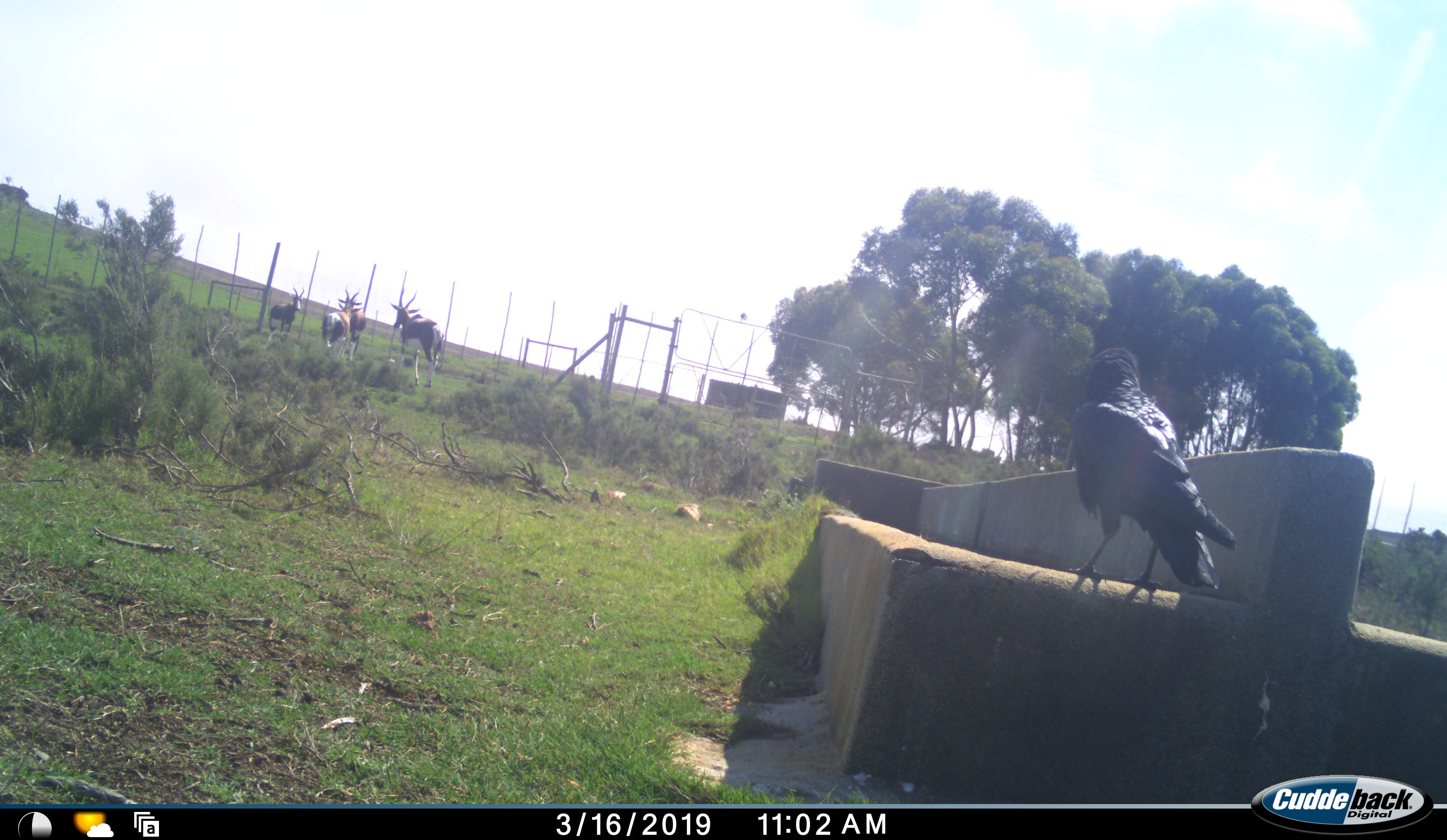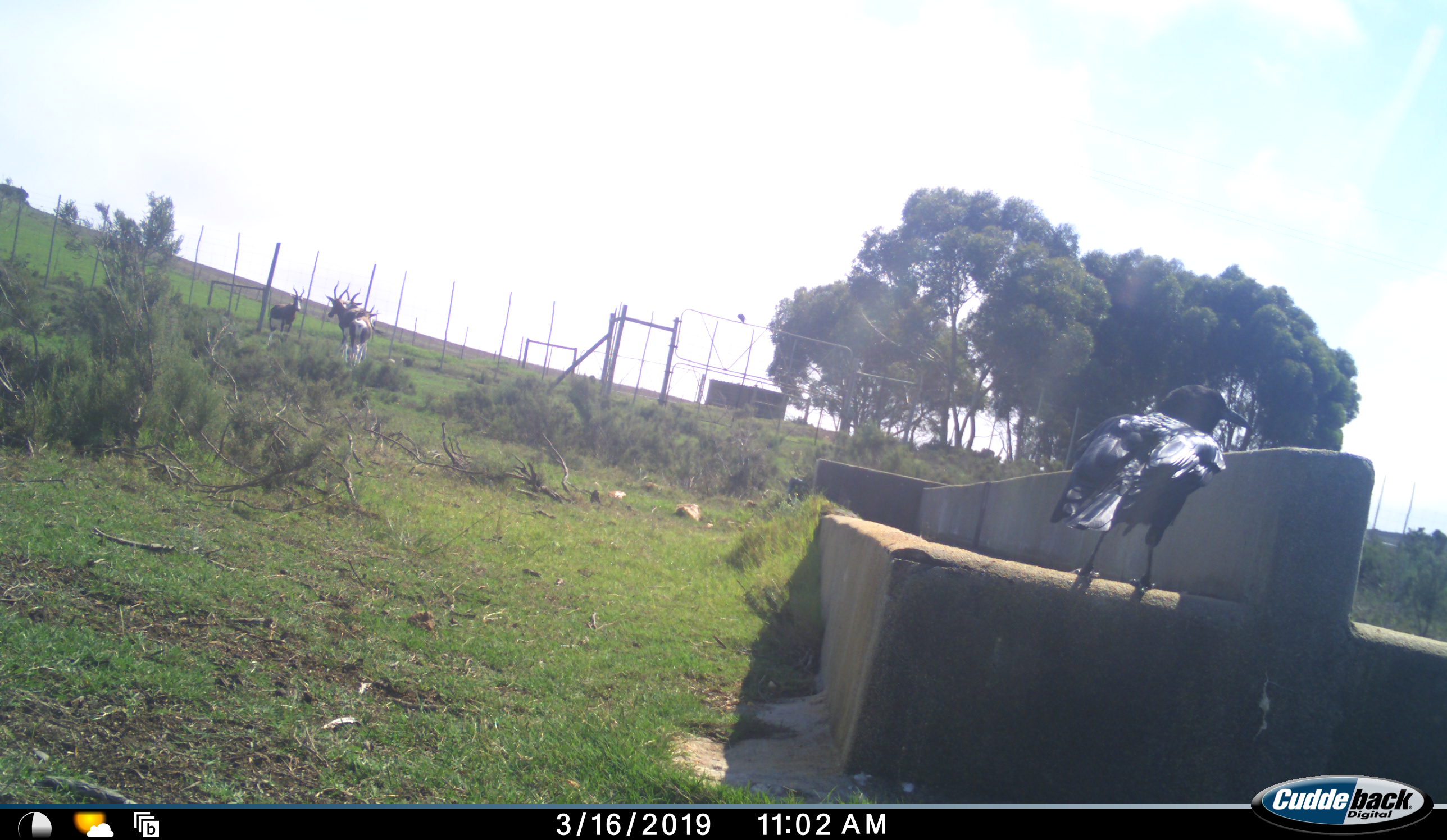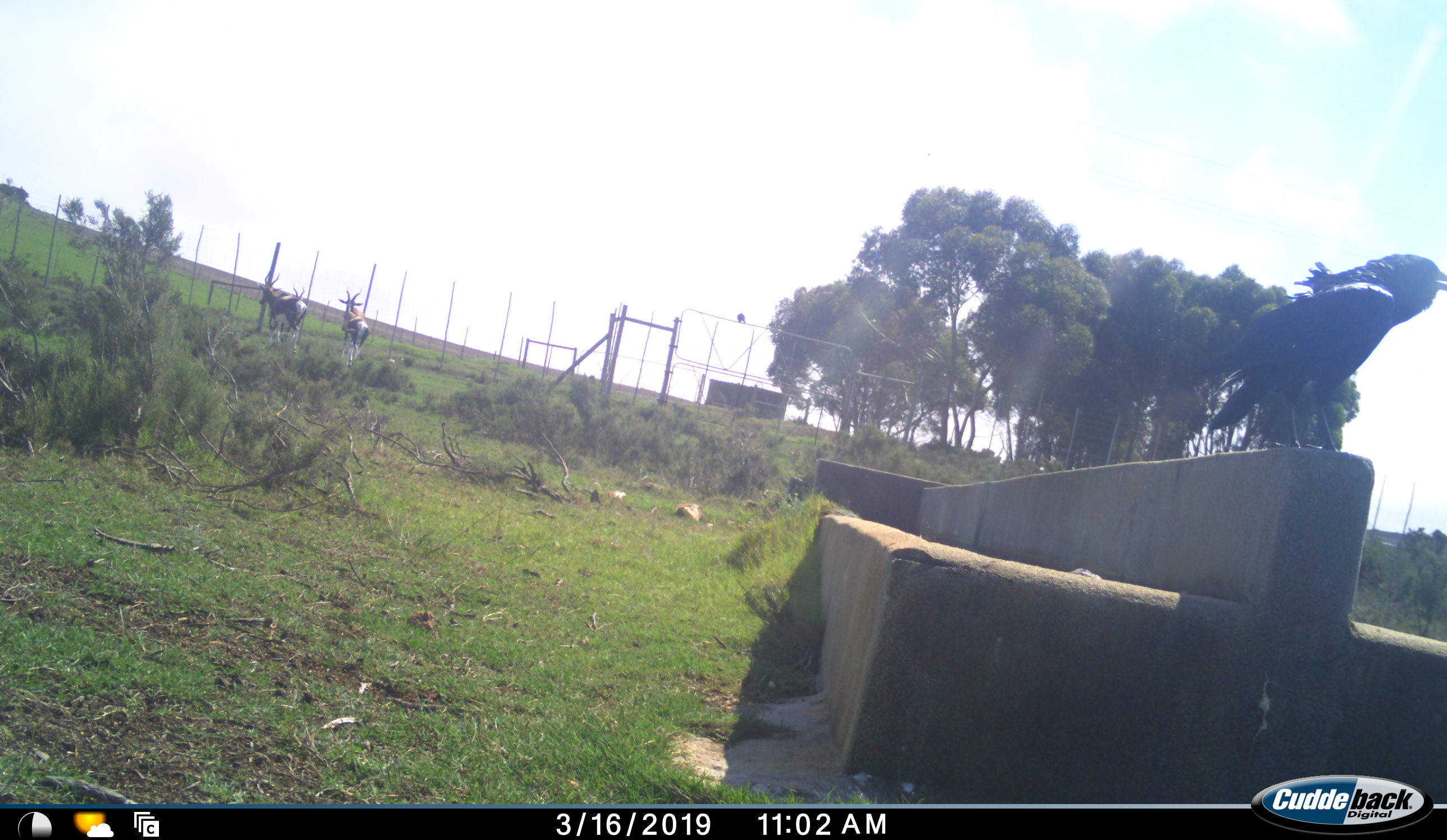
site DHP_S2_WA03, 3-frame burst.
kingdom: Animalia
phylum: Chordata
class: Mammalia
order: Artiodactyla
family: Bovidae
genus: Damaliscus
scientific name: Damaliscus pygargus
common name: bontebok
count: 4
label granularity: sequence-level